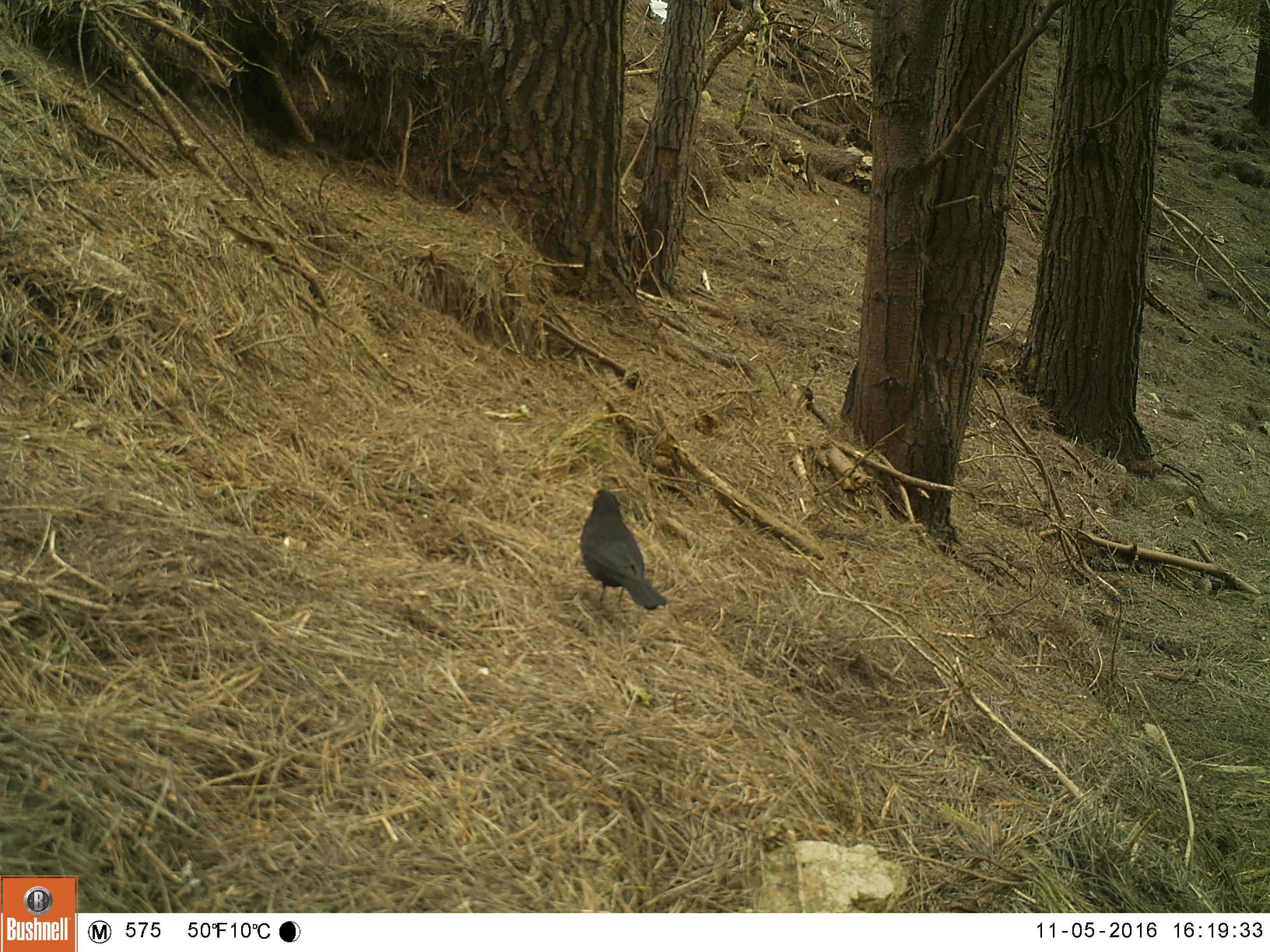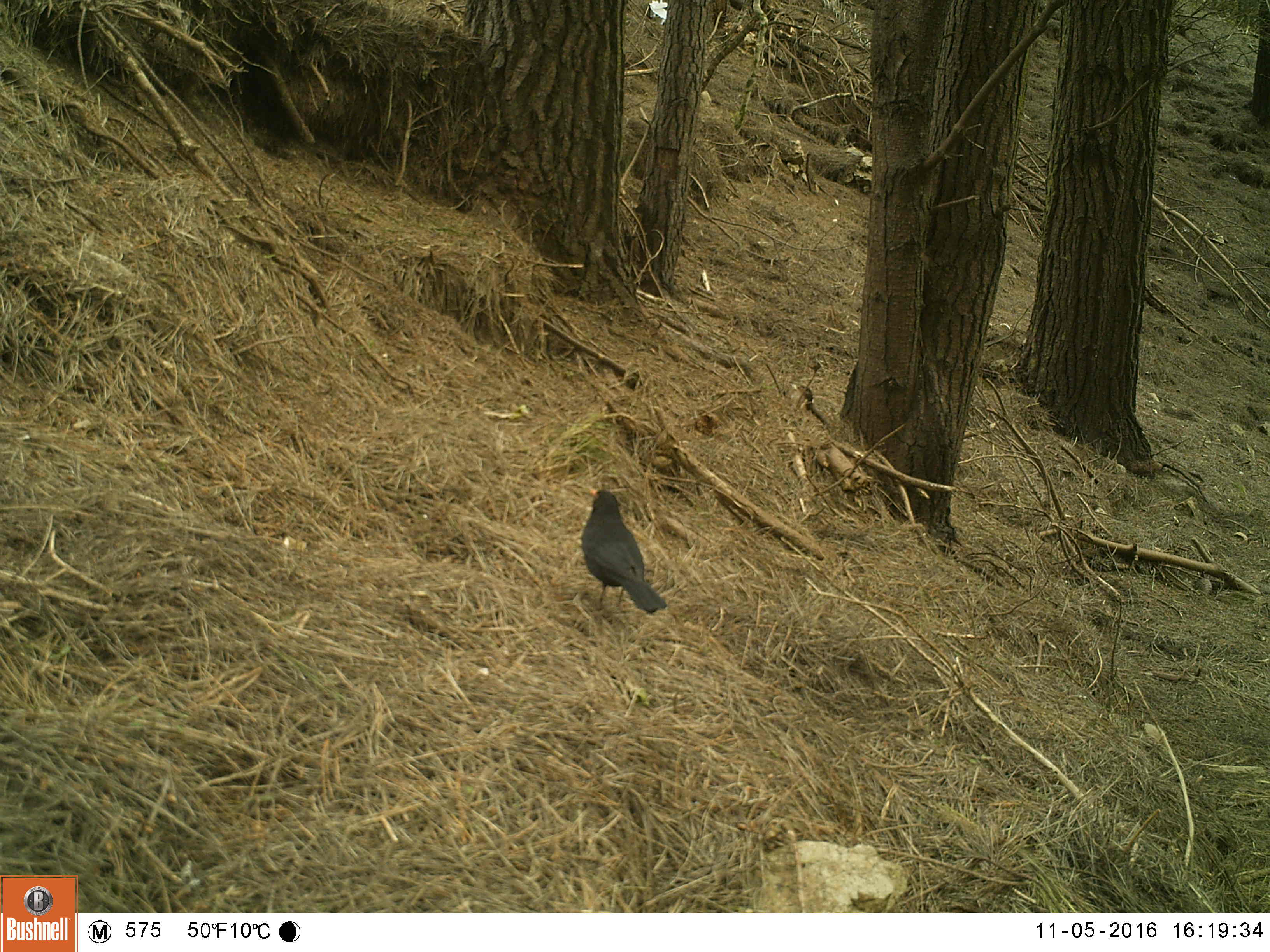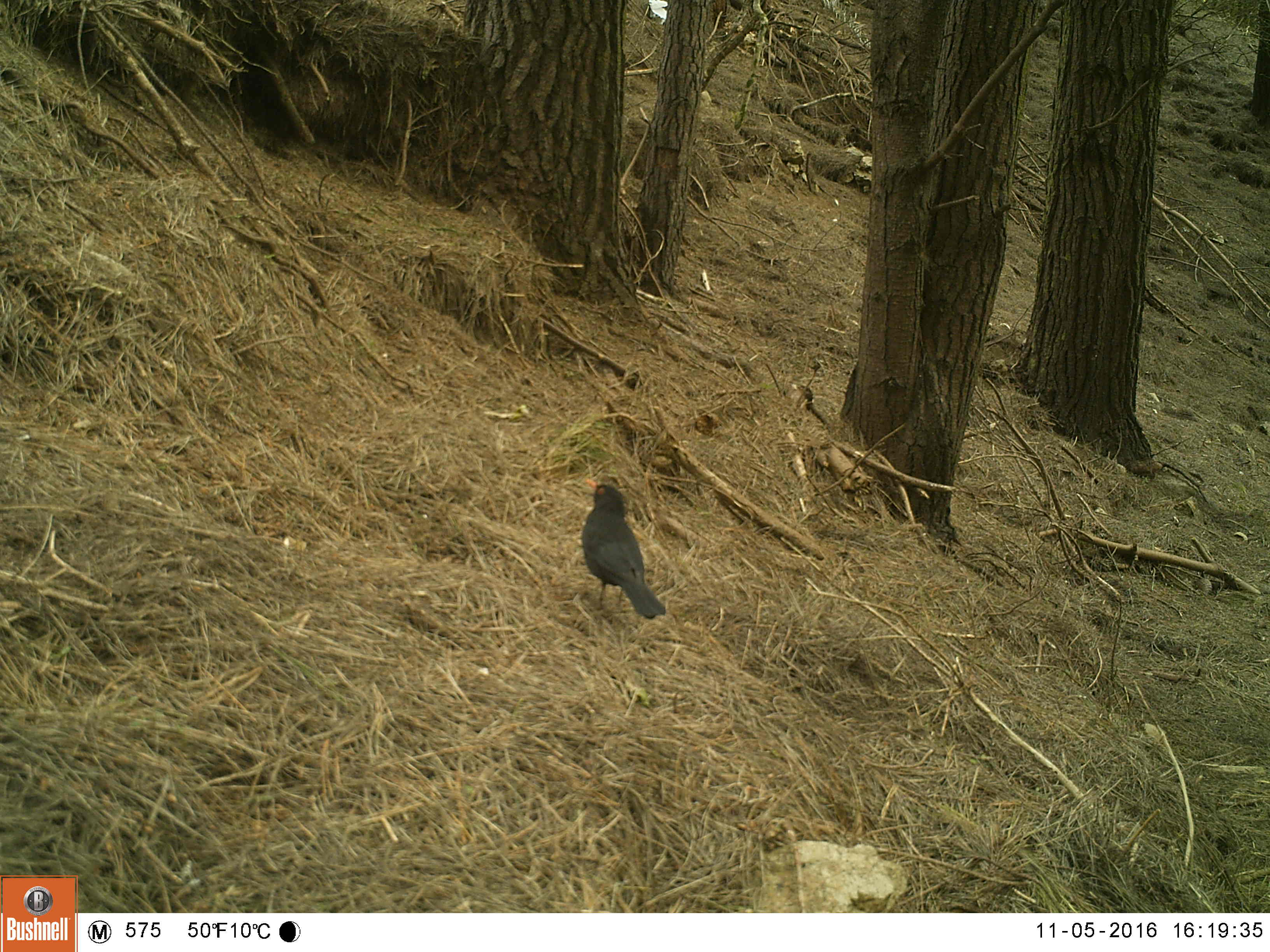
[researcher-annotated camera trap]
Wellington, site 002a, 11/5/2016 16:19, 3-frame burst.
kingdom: Animalia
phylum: Chordata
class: Aves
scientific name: Aves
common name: bird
Bird (Aves).